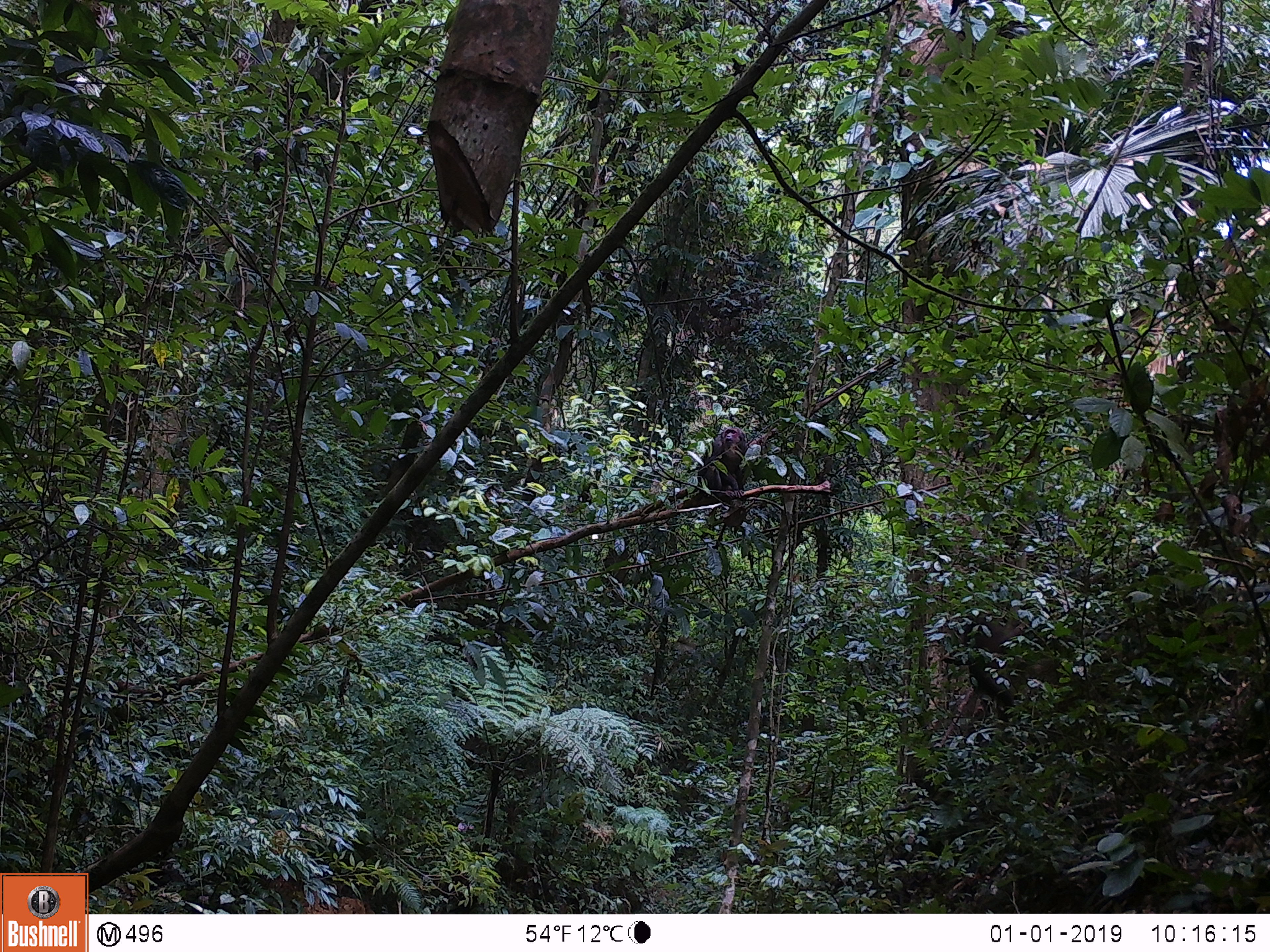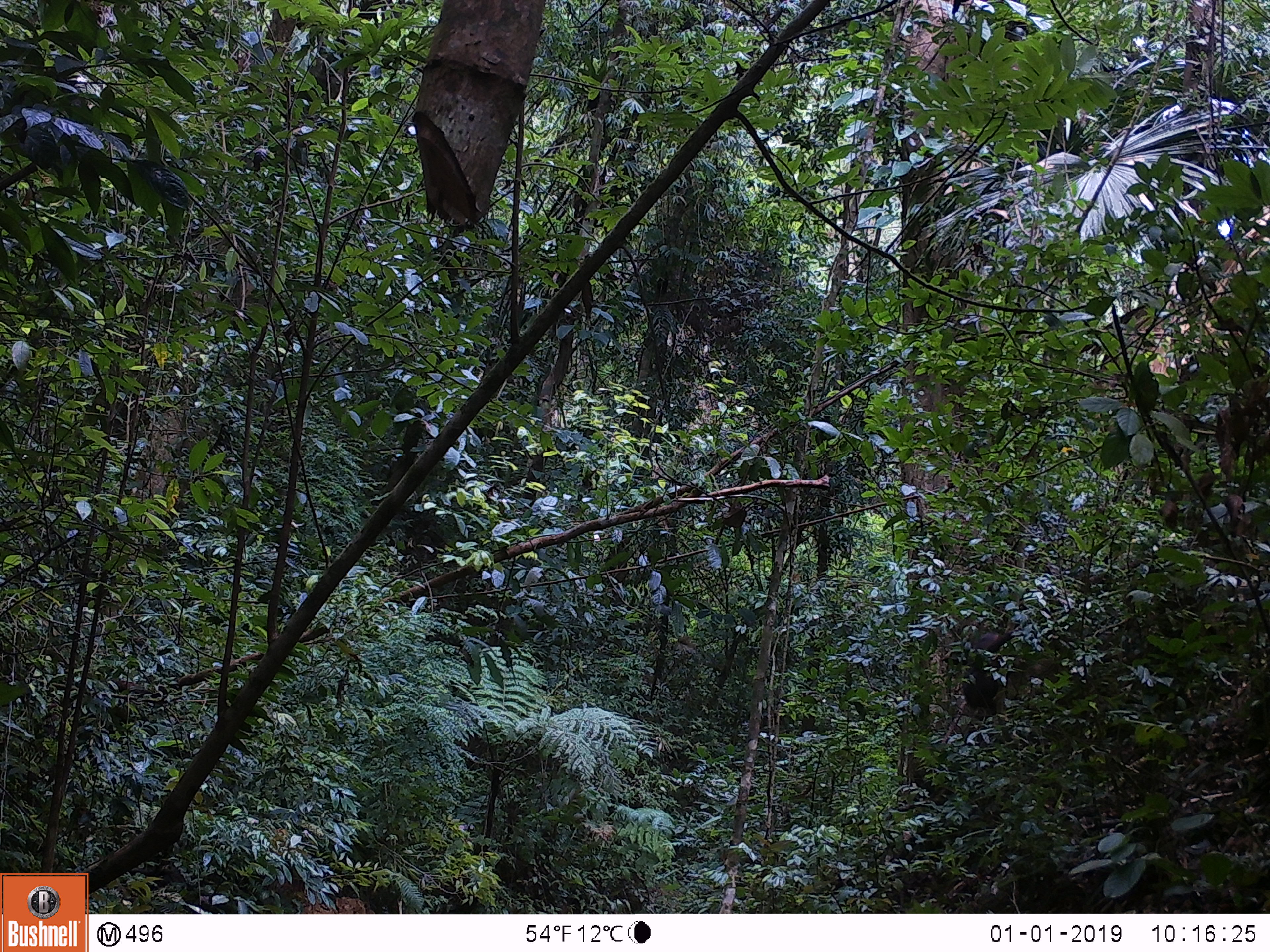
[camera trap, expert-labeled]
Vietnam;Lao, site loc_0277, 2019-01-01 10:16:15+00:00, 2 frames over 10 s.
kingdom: Animalia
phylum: Chordata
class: Mammalia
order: Primates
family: Cercopithecidae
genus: Macaca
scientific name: Macaca arctoides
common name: stump-tailed macaque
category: stump tailed macaque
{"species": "stump tailed macaque (stump-tailed macaque) (Macaca arctoides)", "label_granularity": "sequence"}